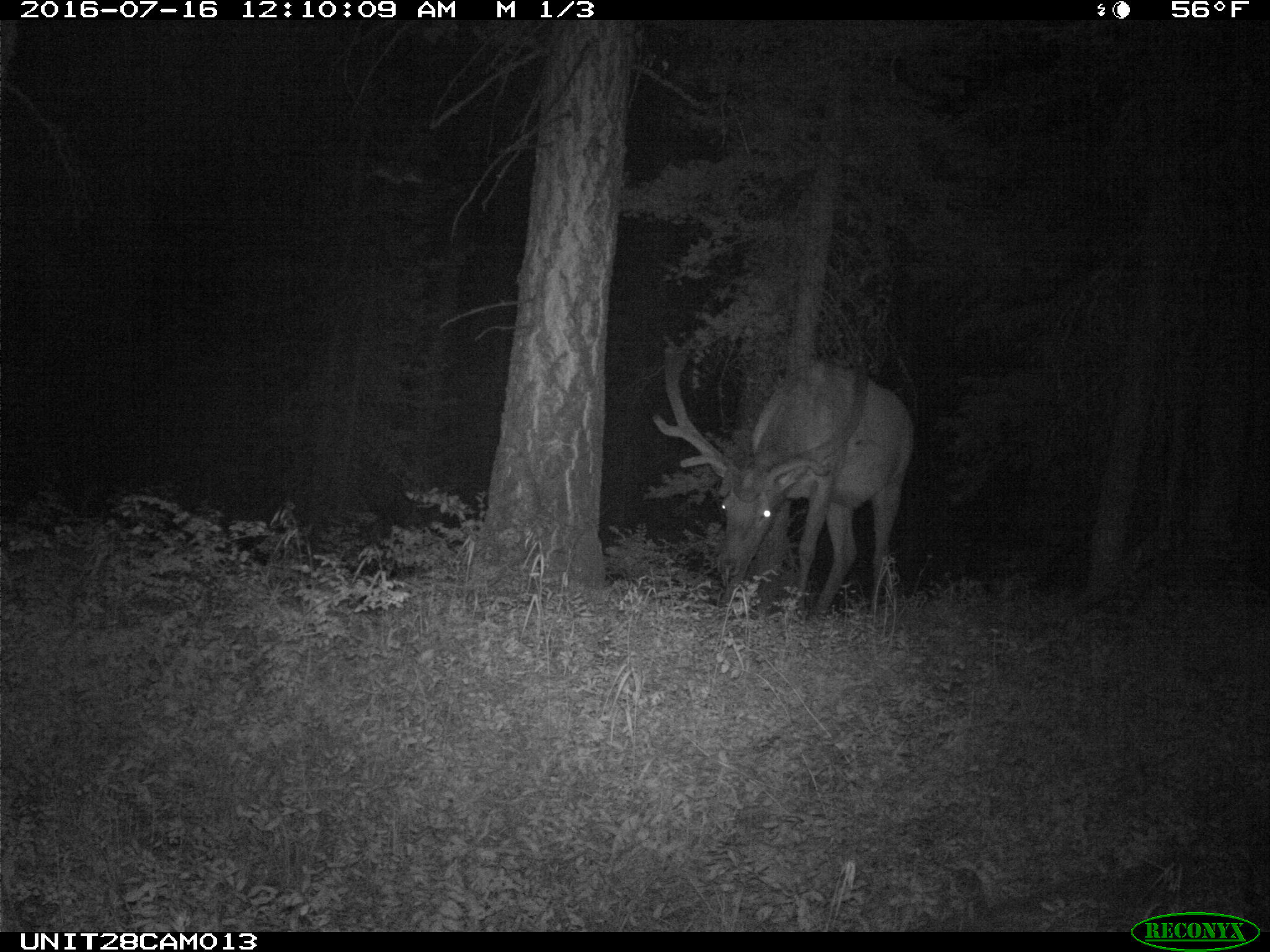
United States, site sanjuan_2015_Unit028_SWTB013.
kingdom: Animalia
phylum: Chordata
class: Mammalia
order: Artiodactyla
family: Cervidae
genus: Cervus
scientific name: Cervus elaphus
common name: red deer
Cervus elaphus (red deer).